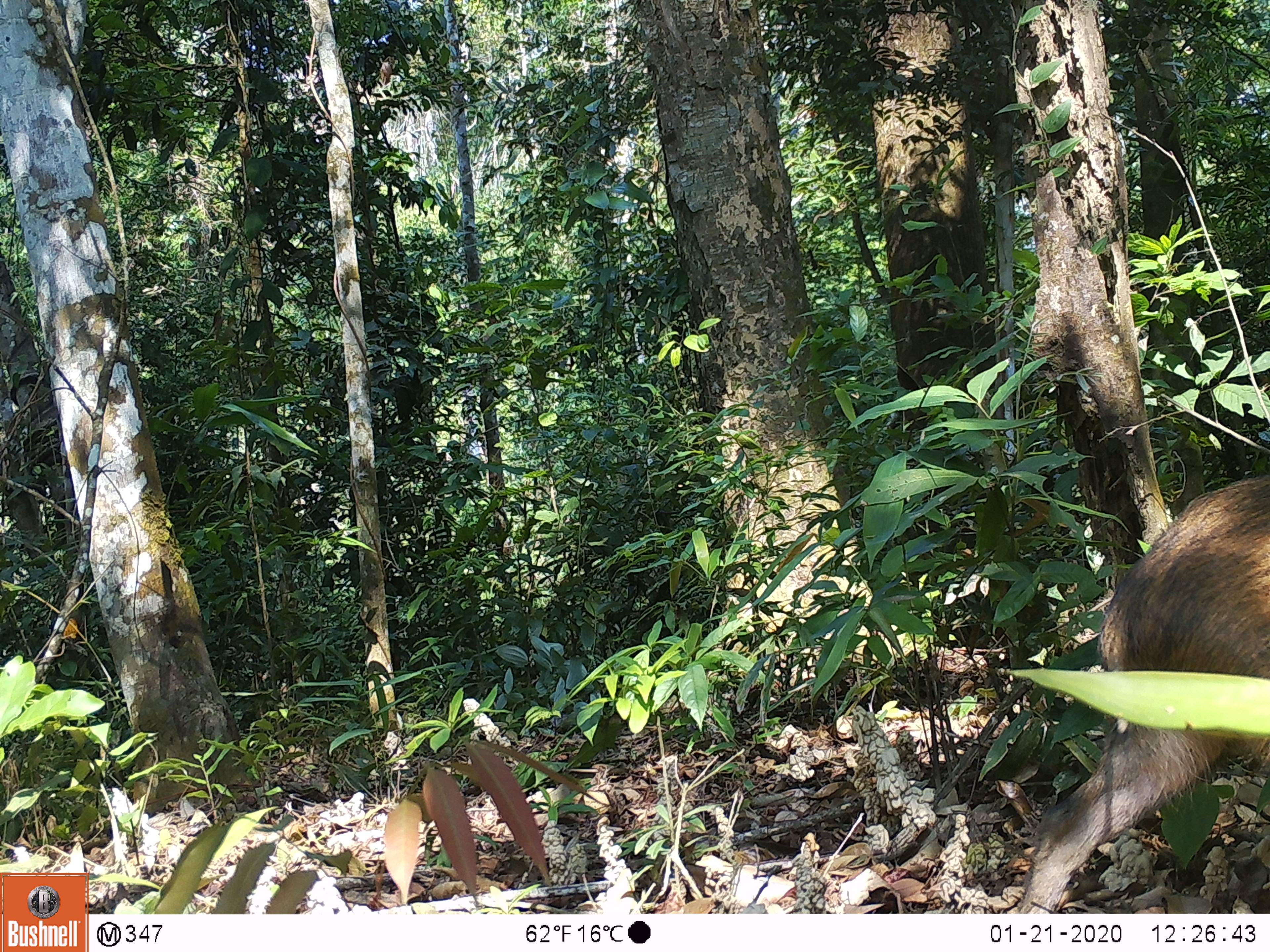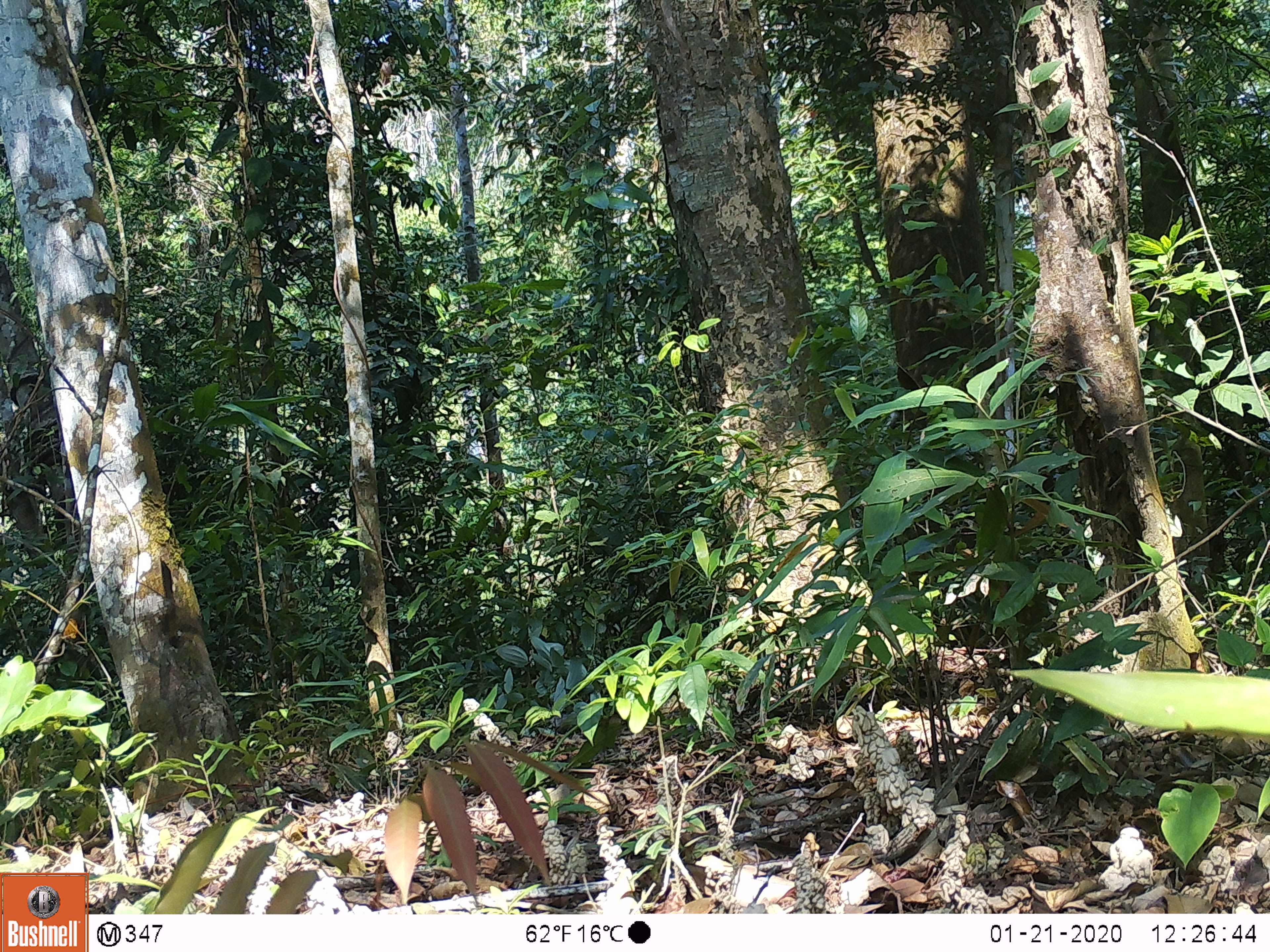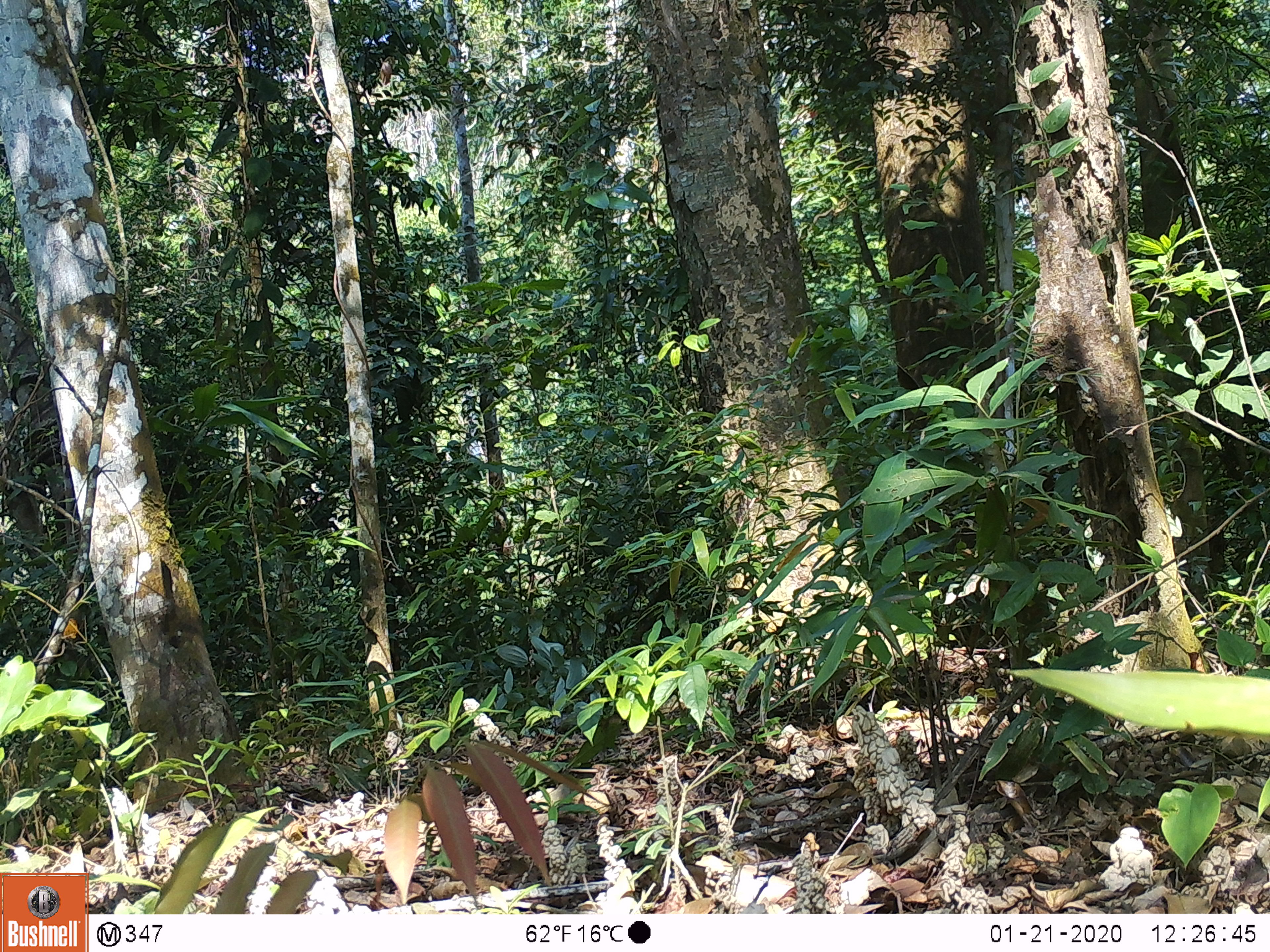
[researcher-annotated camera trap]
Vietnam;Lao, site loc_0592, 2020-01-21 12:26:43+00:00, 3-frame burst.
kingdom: Animalia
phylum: Chordata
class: Mammalia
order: Artiodactyla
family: Suidae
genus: Sus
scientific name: Sus scrofa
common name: eurasian wild pig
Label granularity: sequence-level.